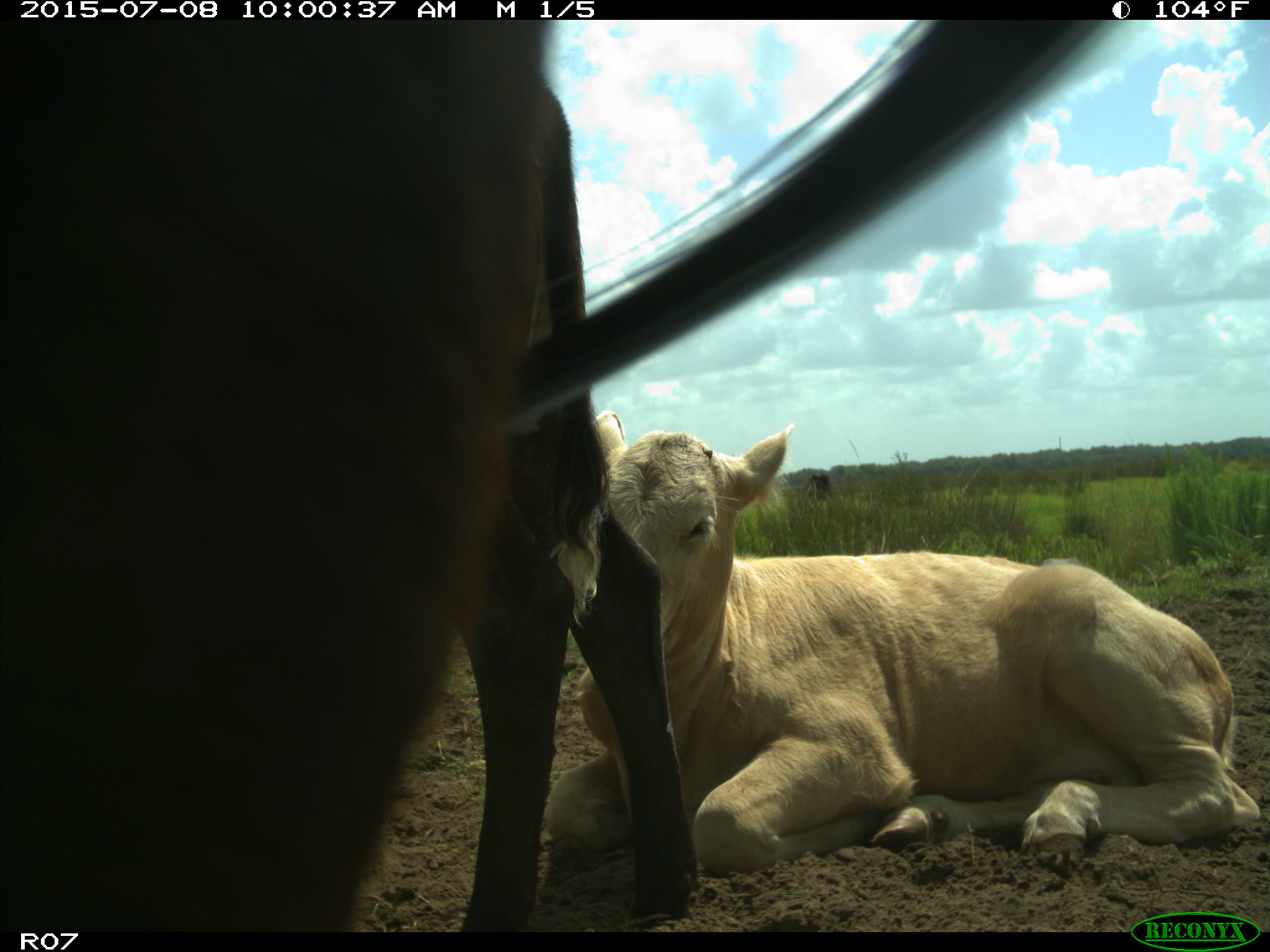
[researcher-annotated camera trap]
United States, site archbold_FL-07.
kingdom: Animalia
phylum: Chordata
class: Mammalia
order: Artiodactyla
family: Bovidae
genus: Bos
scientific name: Bos taurus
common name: domestic cow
Bos taurus (domestic cow).